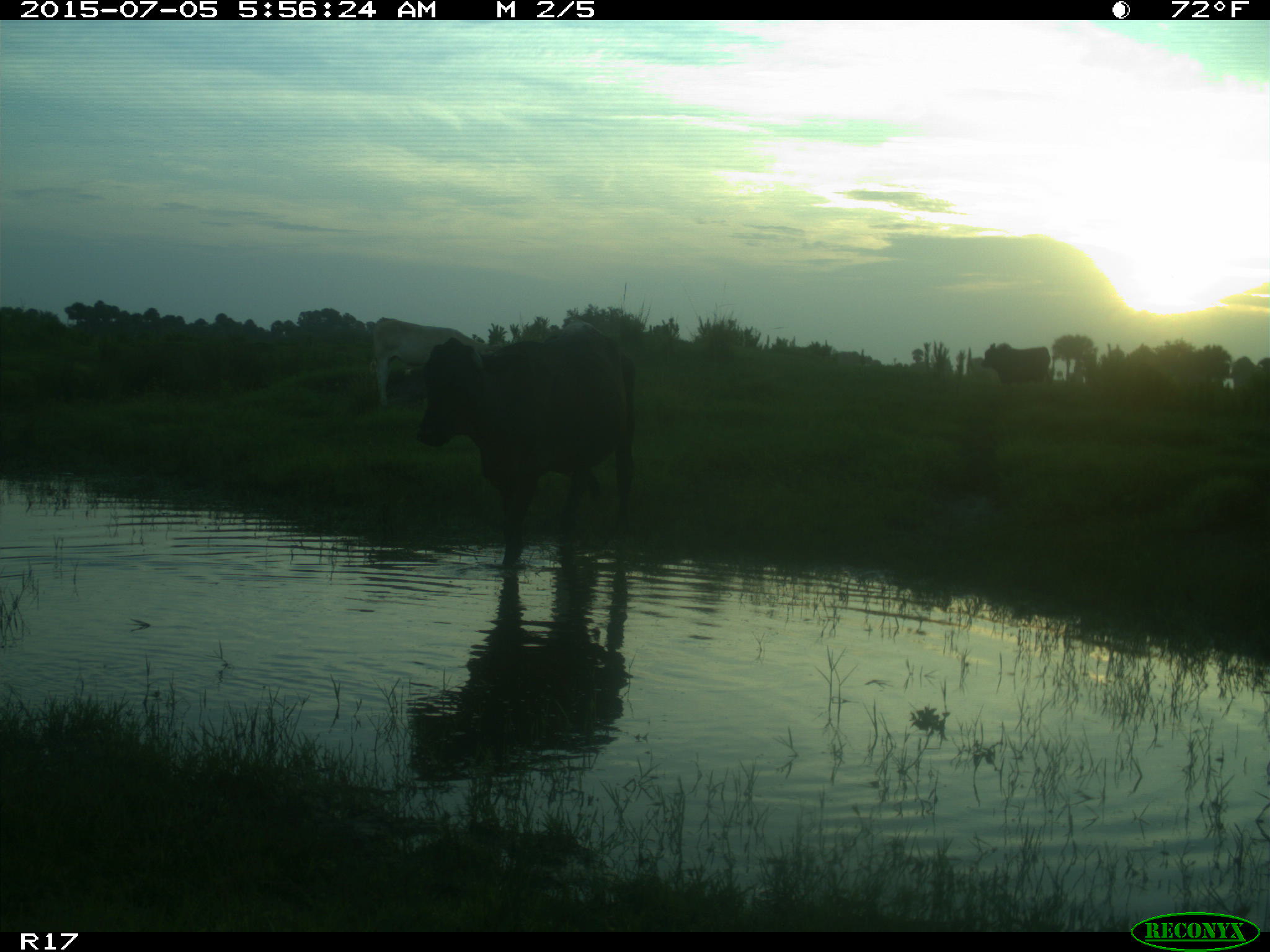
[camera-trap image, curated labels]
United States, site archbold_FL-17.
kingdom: Animalia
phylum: Chordata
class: Mammalia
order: Artiodactyla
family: Bovidae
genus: Bos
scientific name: Bos taurus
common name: domestic cow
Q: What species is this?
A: Bos taurus (domestic cow).